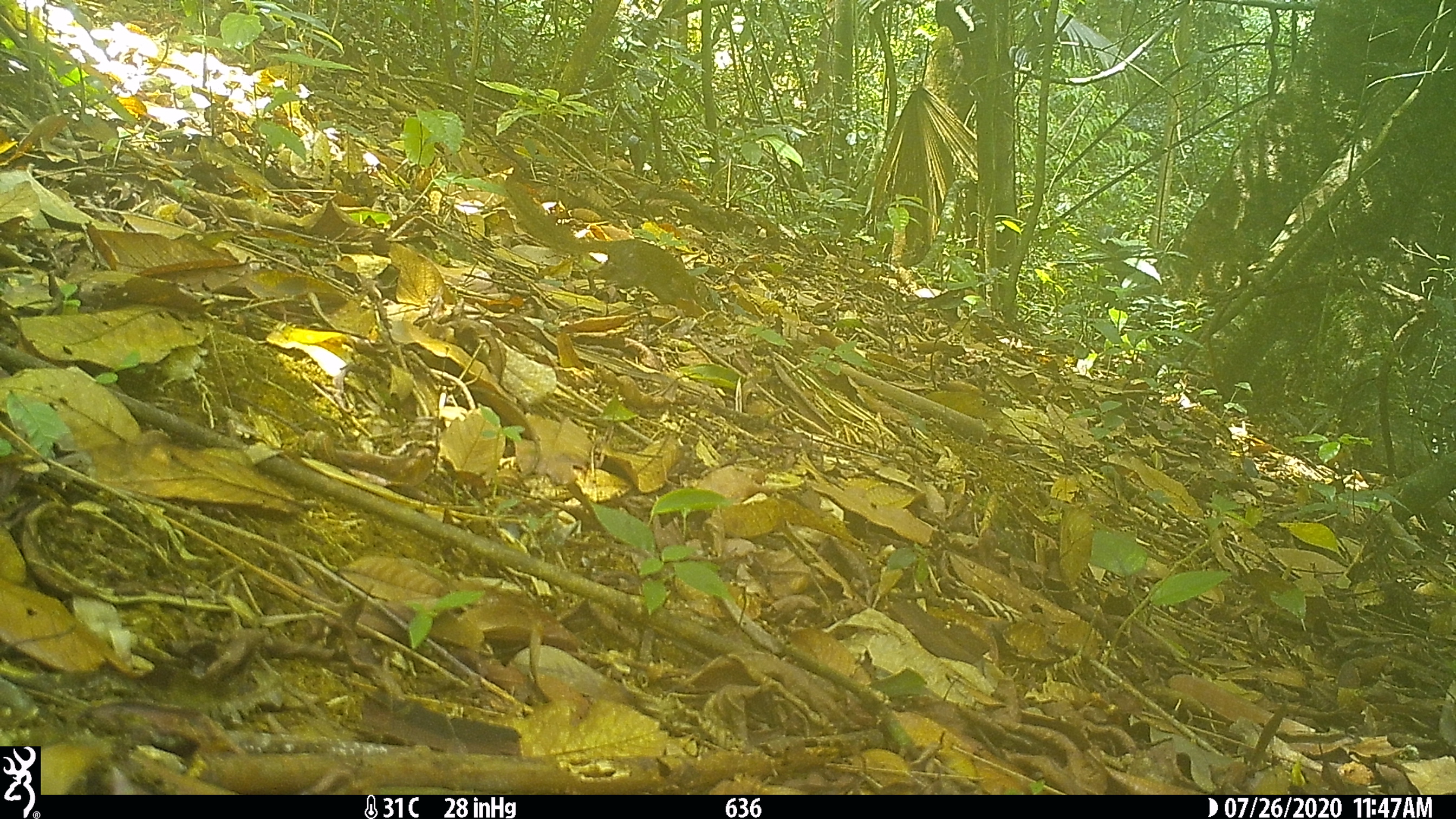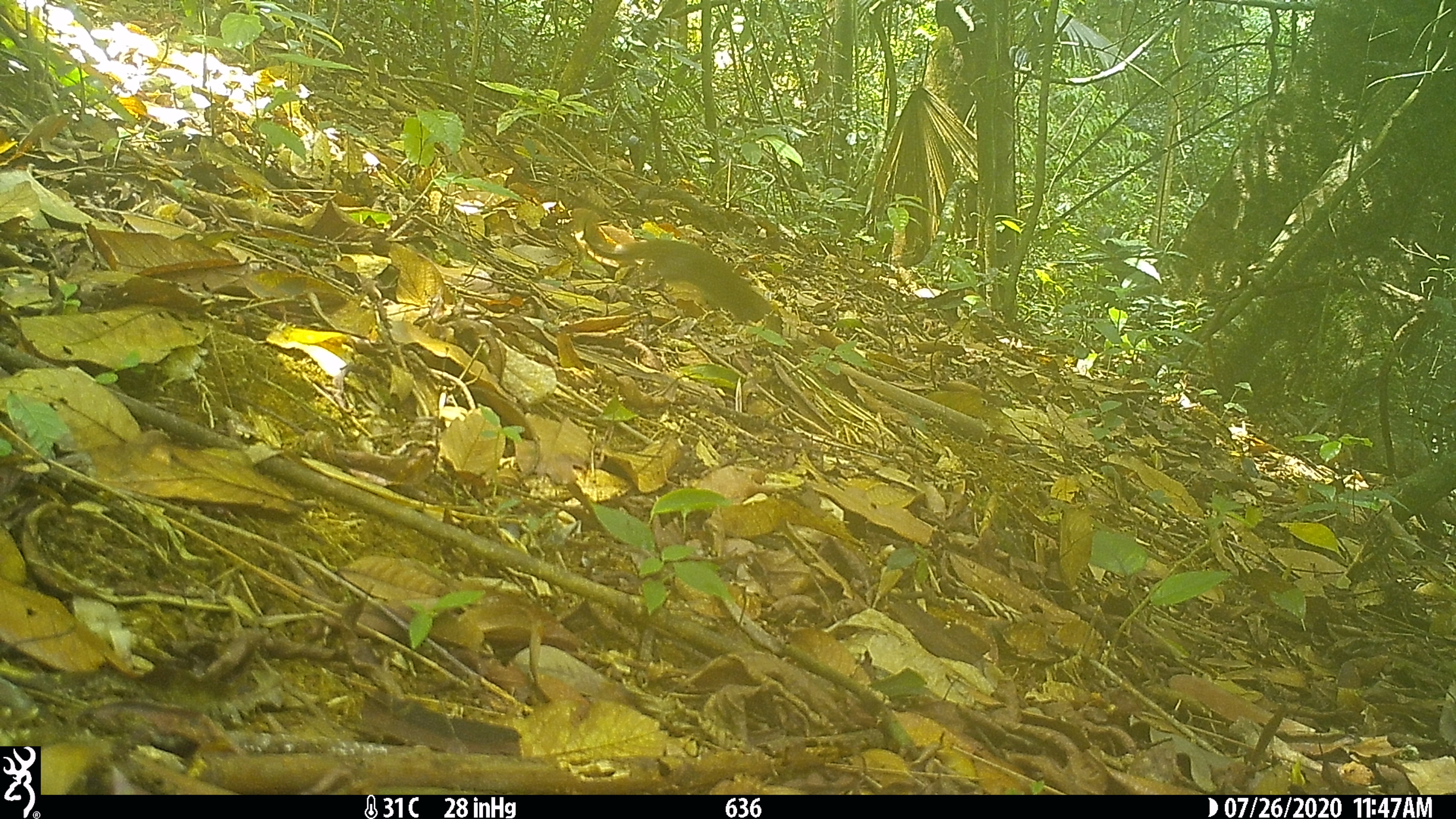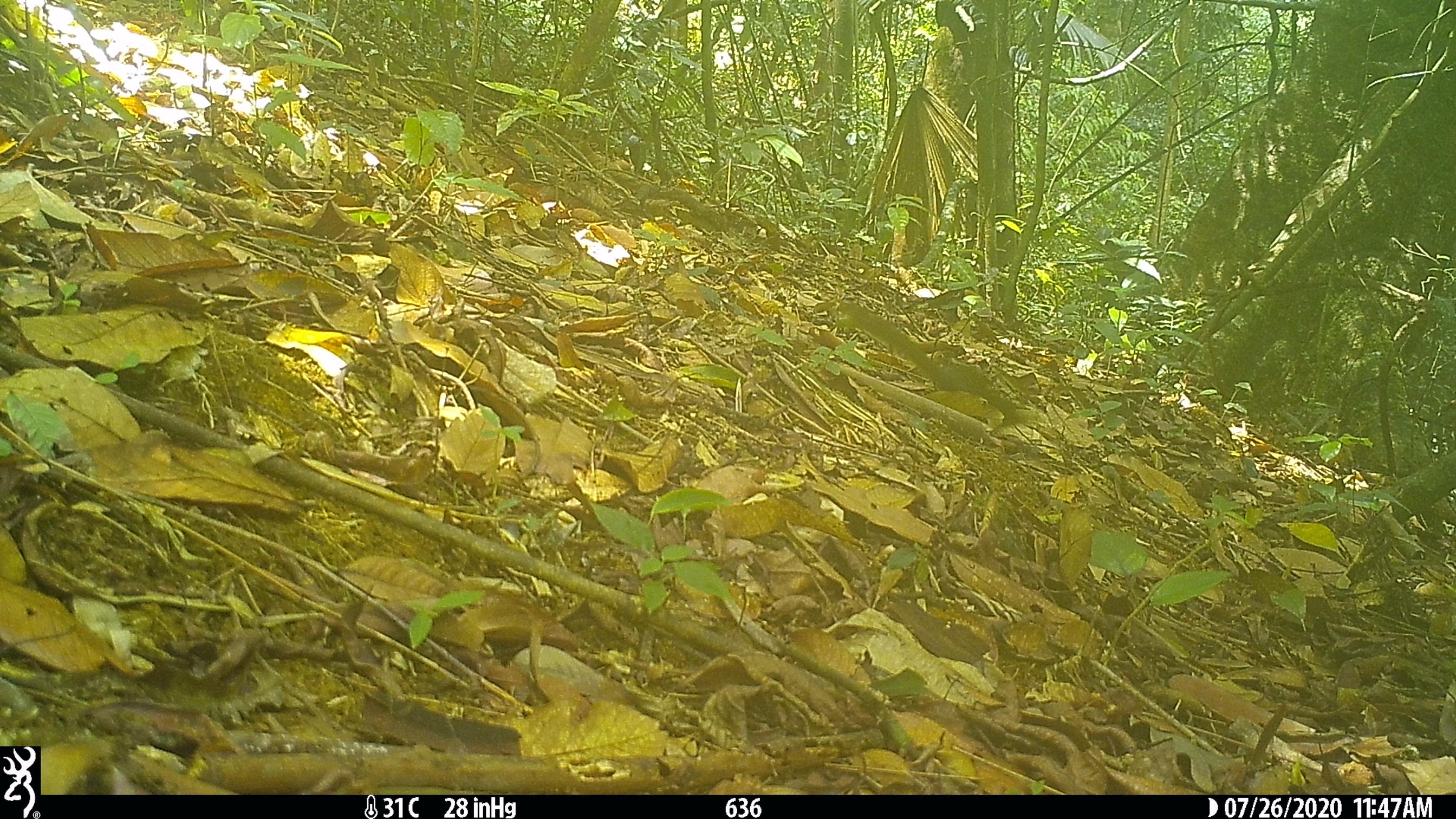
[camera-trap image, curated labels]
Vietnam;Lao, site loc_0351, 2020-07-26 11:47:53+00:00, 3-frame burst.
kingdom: Animalia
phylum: Chordata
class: Mammalia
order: Scandentia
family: Tupaiidae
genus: Tupaia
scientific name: Tupaia belangeri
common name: northern treeshrew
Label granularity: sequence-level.